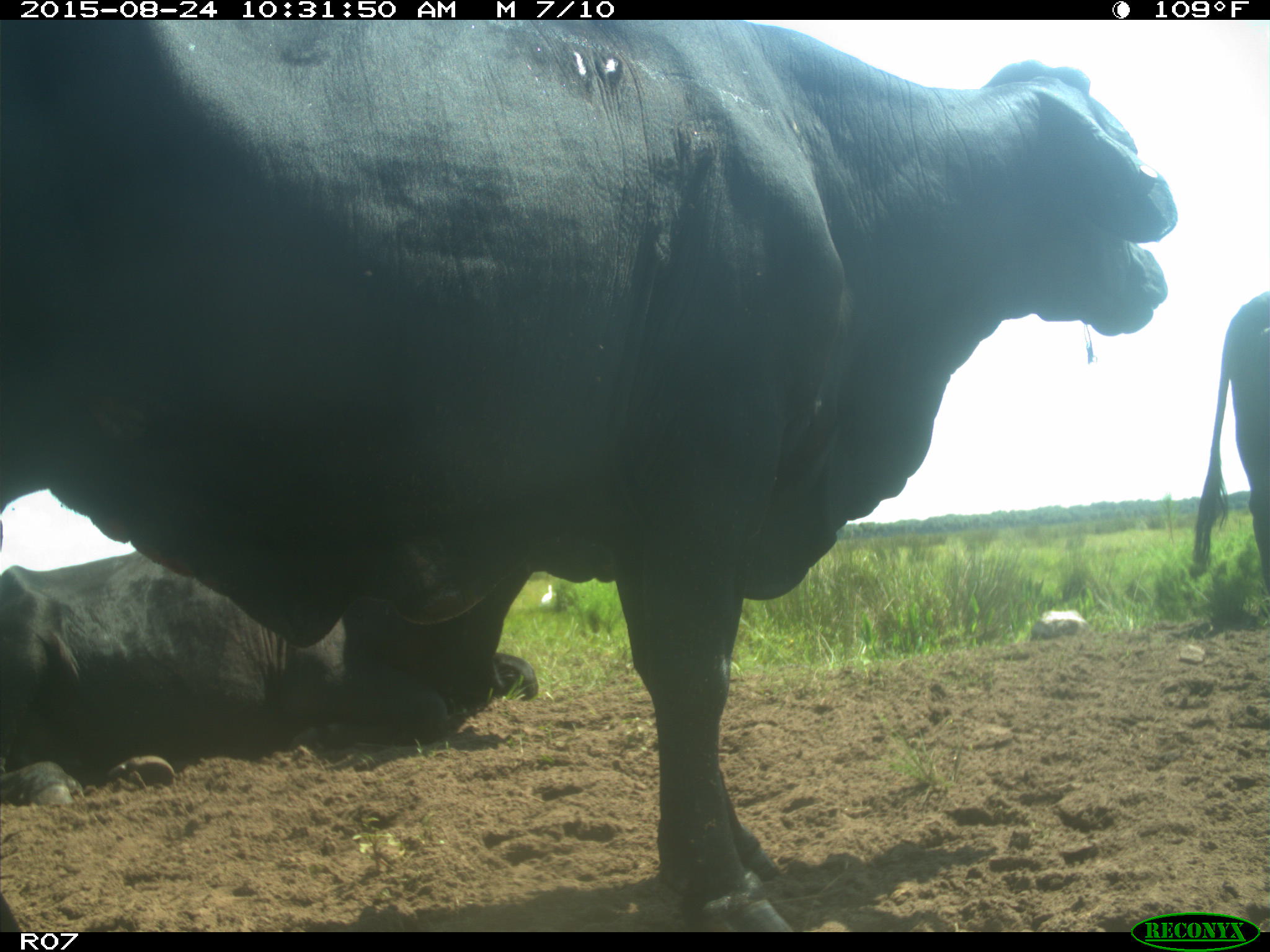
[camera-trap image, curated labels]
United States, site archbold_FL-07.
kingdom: Animalia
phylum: Chordata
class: Mammalia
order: Artiodactyla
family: Bovidae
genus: Bos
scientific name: Bos taurus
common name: domestic cow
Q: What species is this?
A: Bos taurus (domestic cow).